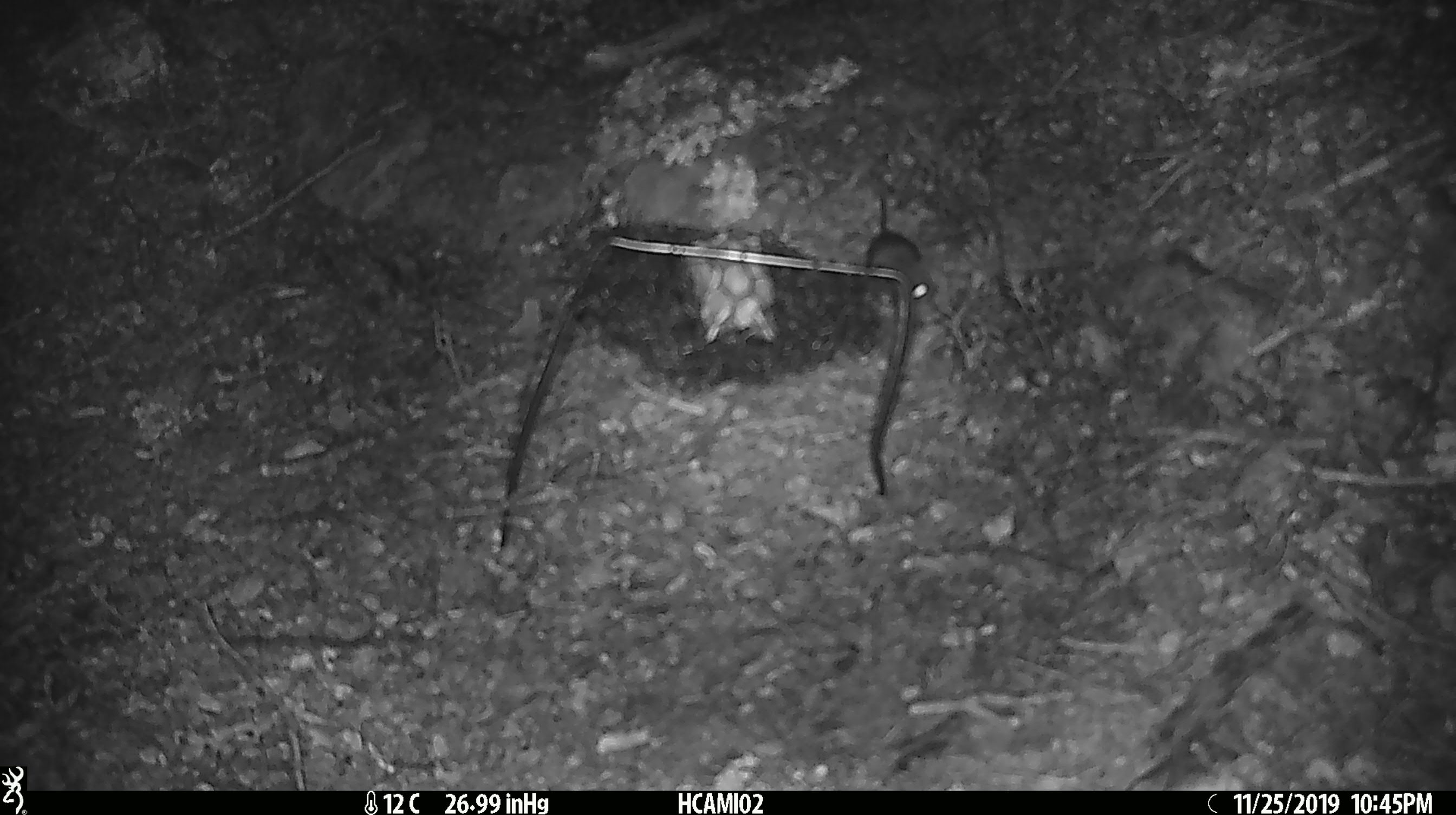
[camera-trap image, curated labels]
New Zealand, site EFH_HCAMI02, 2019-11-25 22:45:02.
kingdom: Animalia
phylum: Chordata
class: Mammalia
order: Rodentia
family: Muridae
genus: Mus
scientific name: Mus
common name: mouse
Mouse (Mus).